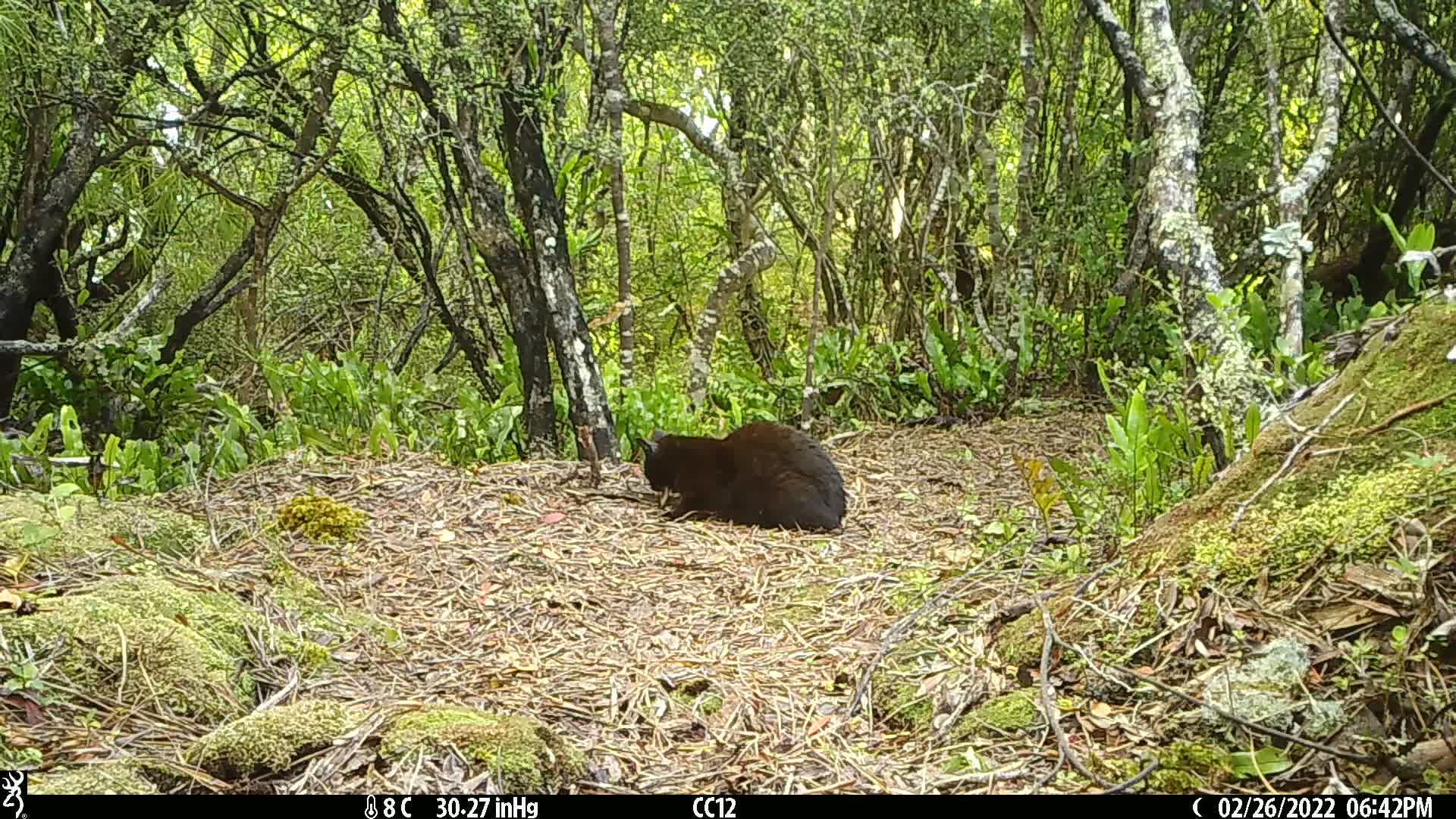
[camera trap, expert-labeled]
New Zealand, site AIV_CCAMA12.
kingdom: Animalia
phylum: Chordata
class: Mammalia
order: Carnivora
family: Felidae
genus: Felis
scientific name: Felis catus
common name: domestic cat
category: cat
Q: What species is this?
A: Cat (domestic cat) (Felis catus).